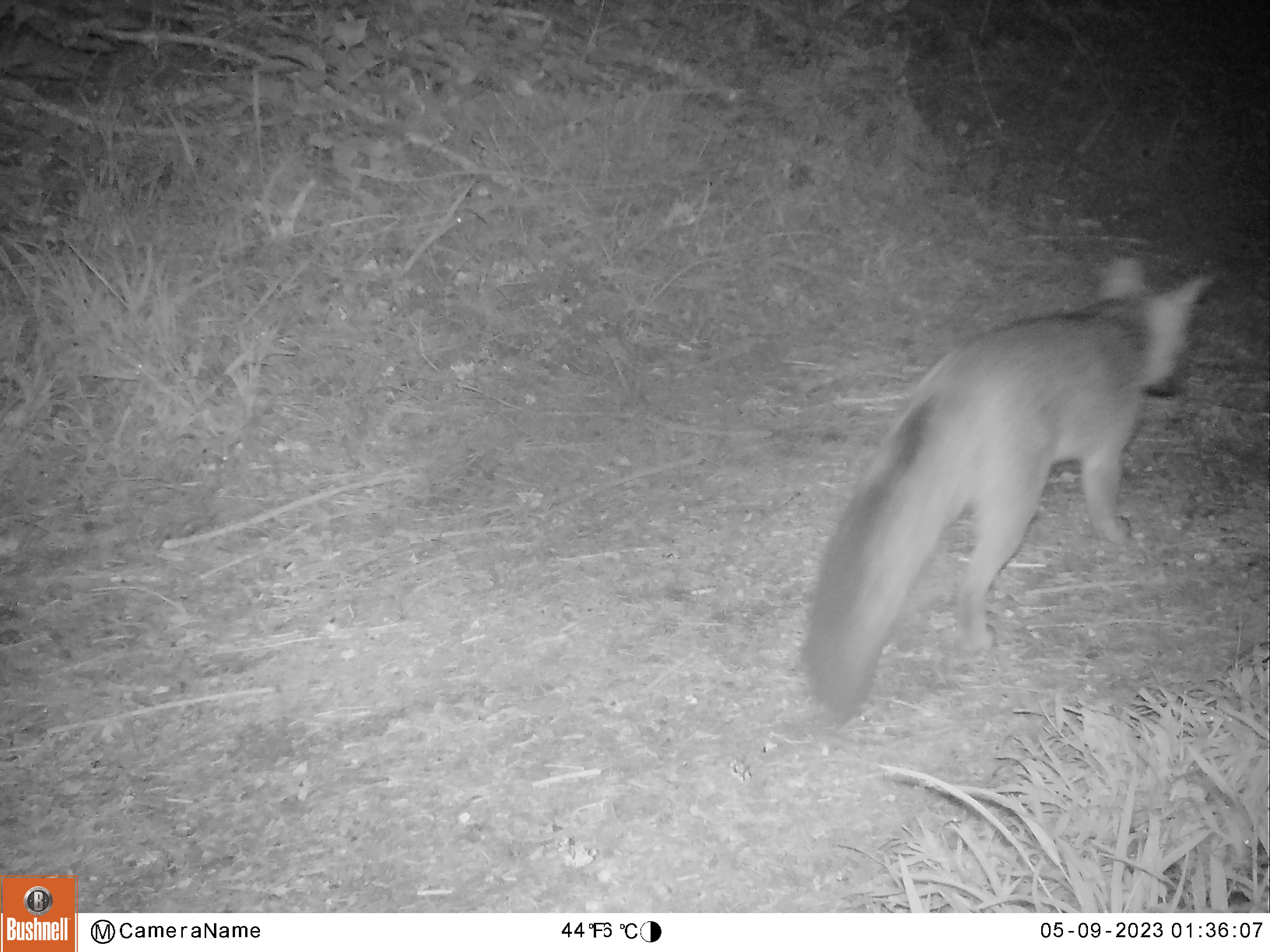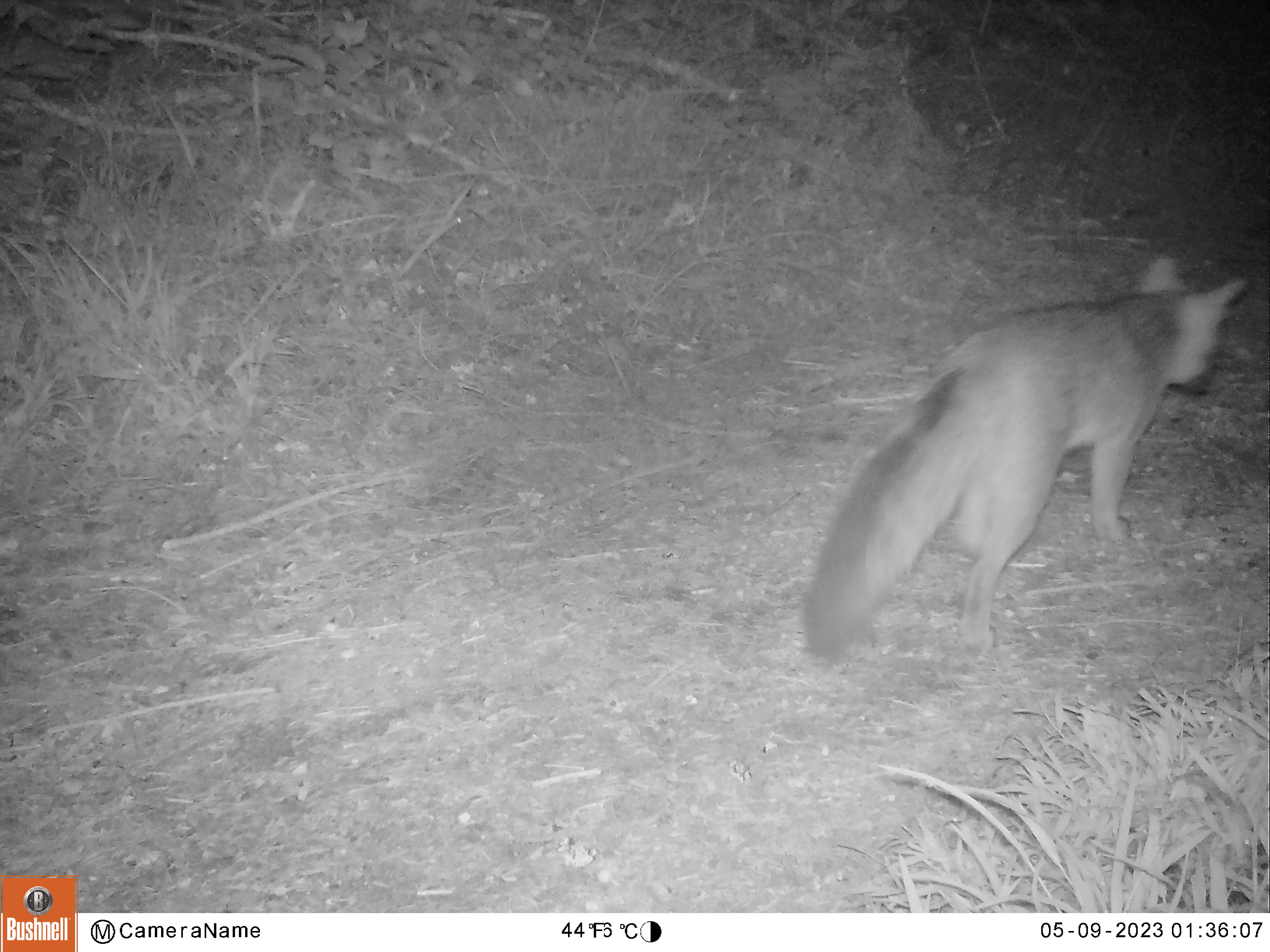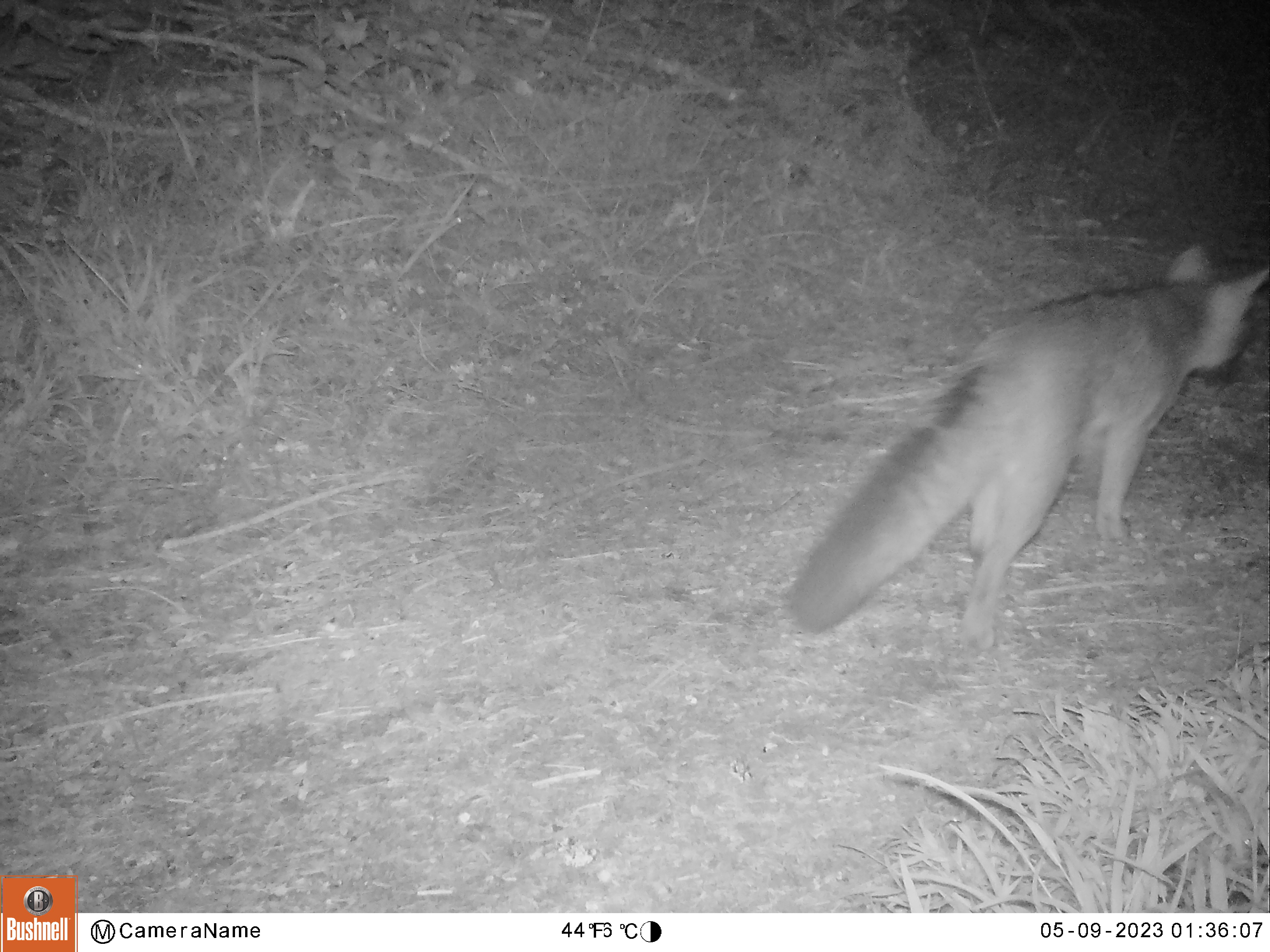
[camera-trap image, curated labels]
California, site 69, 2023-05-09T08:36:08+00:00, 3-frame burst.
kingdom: Animalia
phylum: Chordata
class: Mammalia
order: Carnivora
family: Canidae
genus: Urocyon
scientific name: Urocyon cinereoargenteus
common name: gray fox